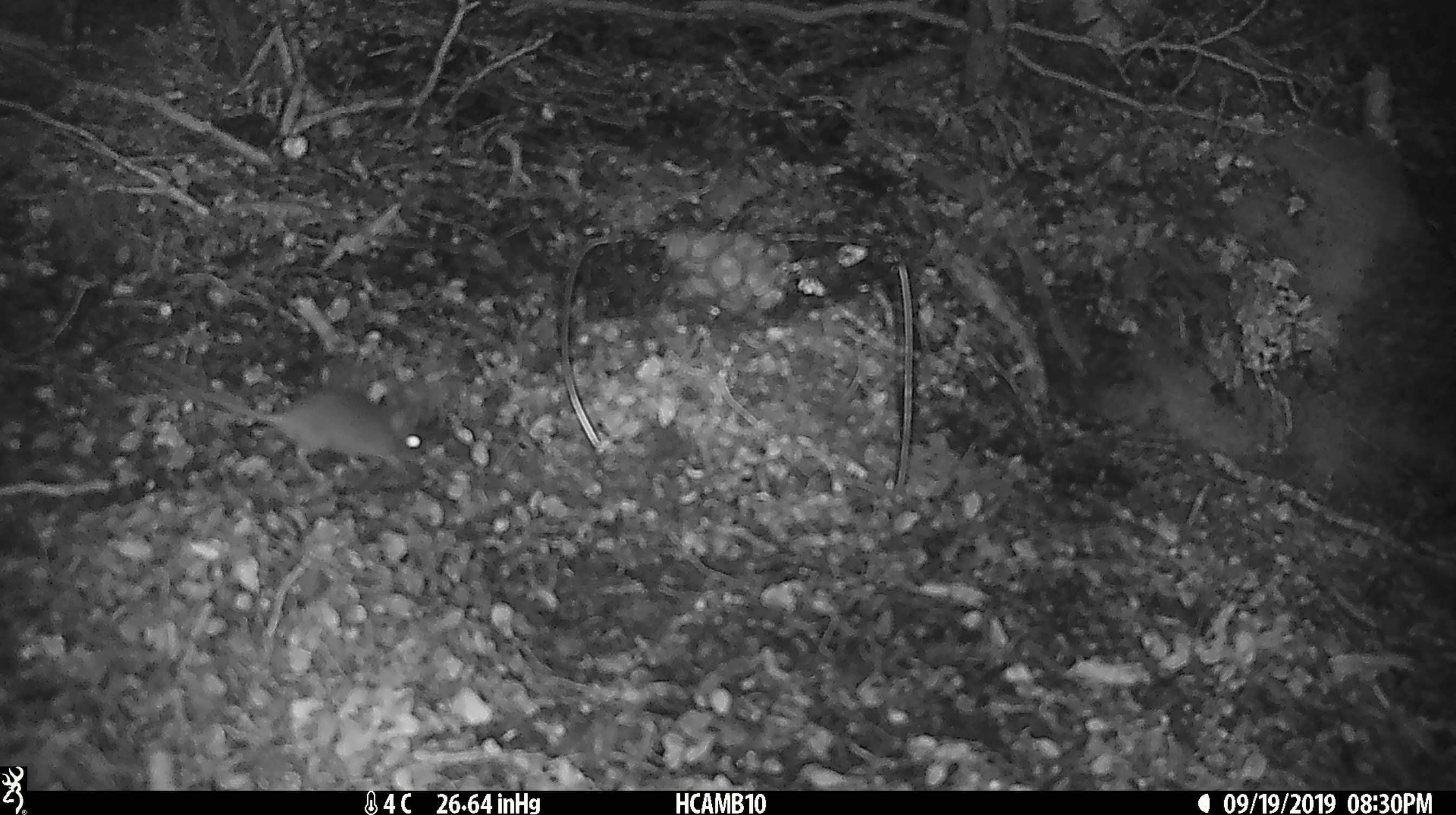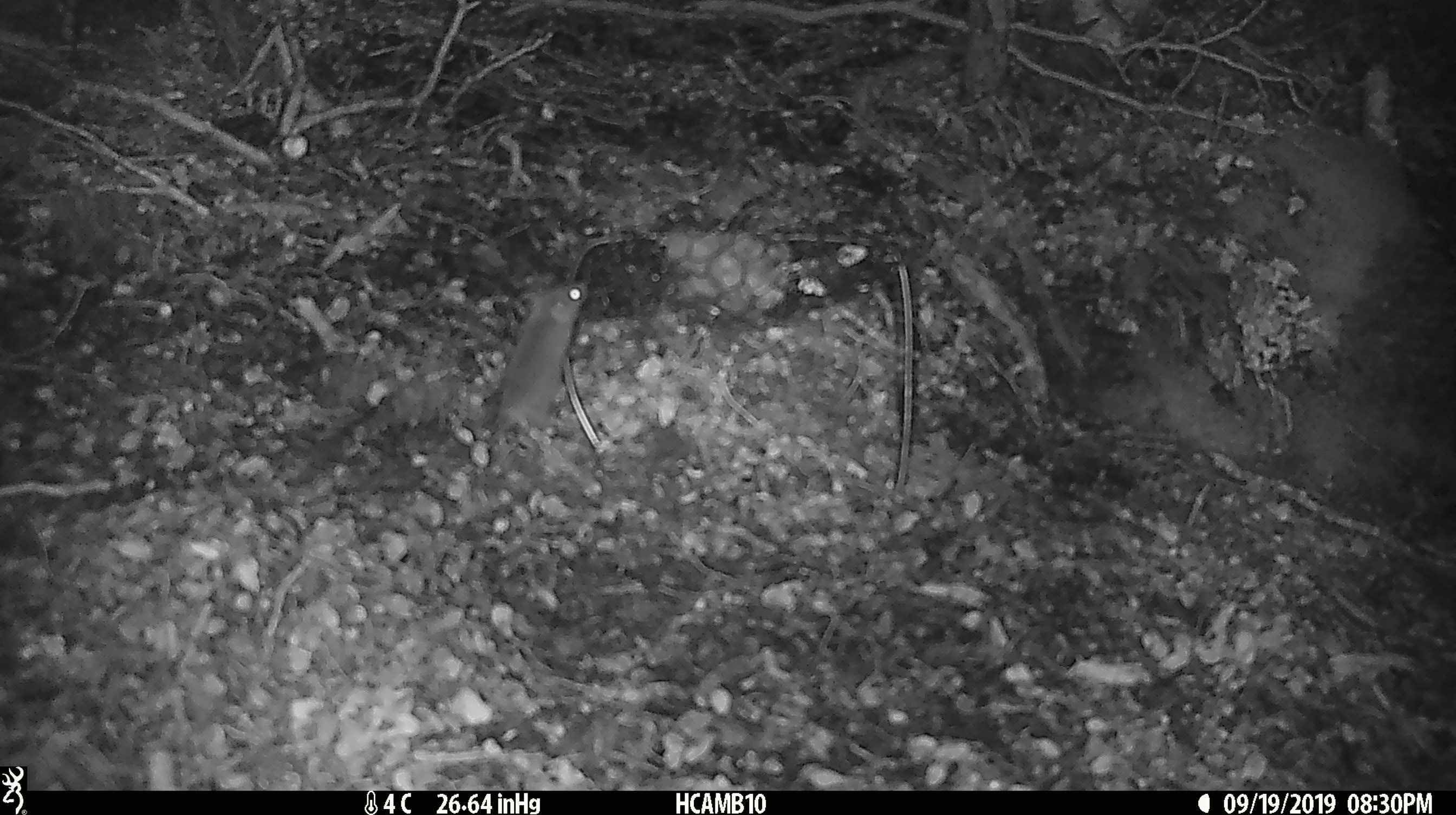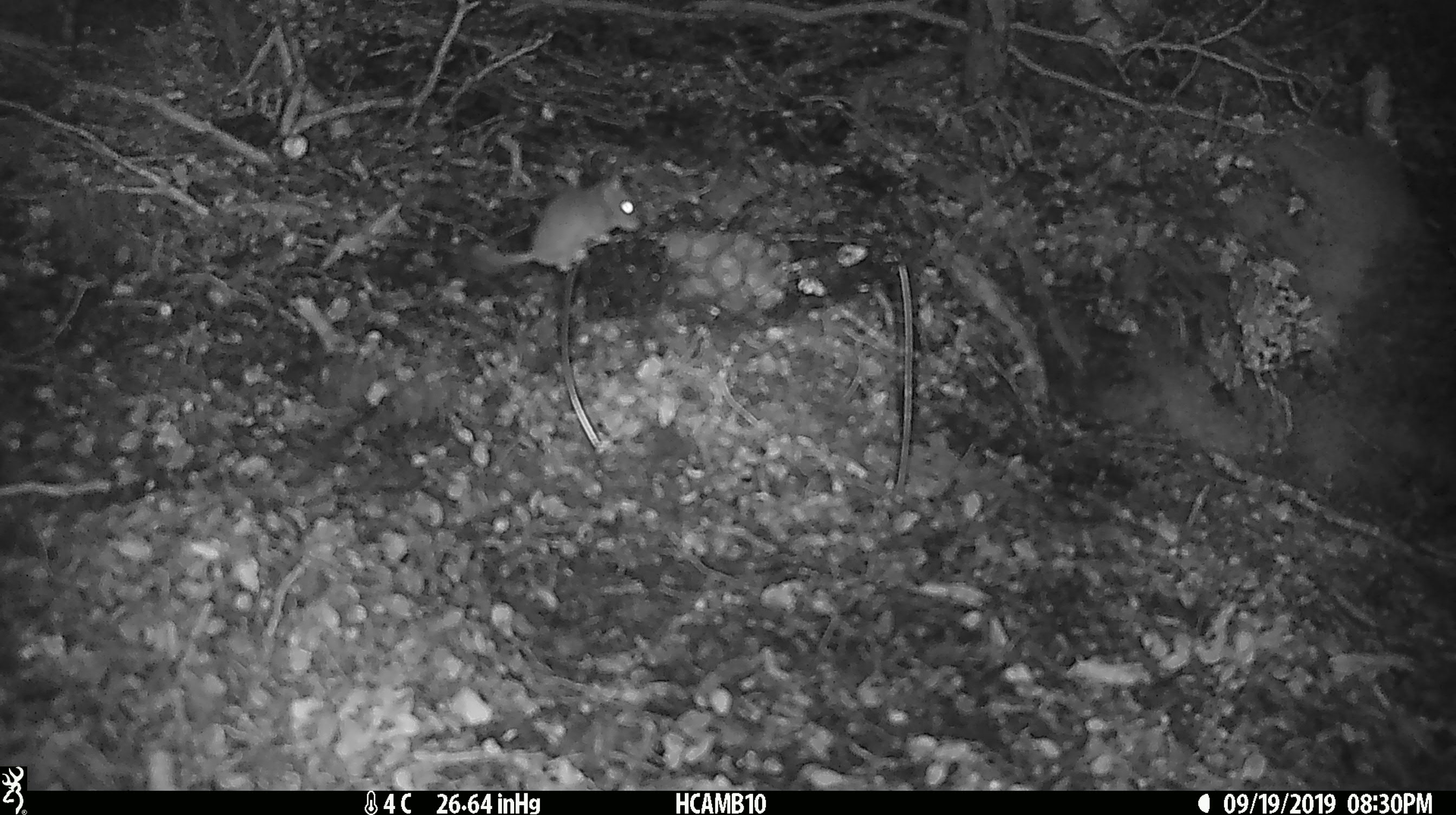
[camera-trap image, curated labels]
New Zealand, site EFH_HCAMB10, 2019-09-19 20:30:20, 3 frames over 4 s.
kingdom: Animalia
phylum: Chordata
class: Mammalia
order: Rodentia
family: Muridae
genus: Mus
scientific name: Mus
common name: mouse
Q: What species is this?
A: Mouse (Mus).